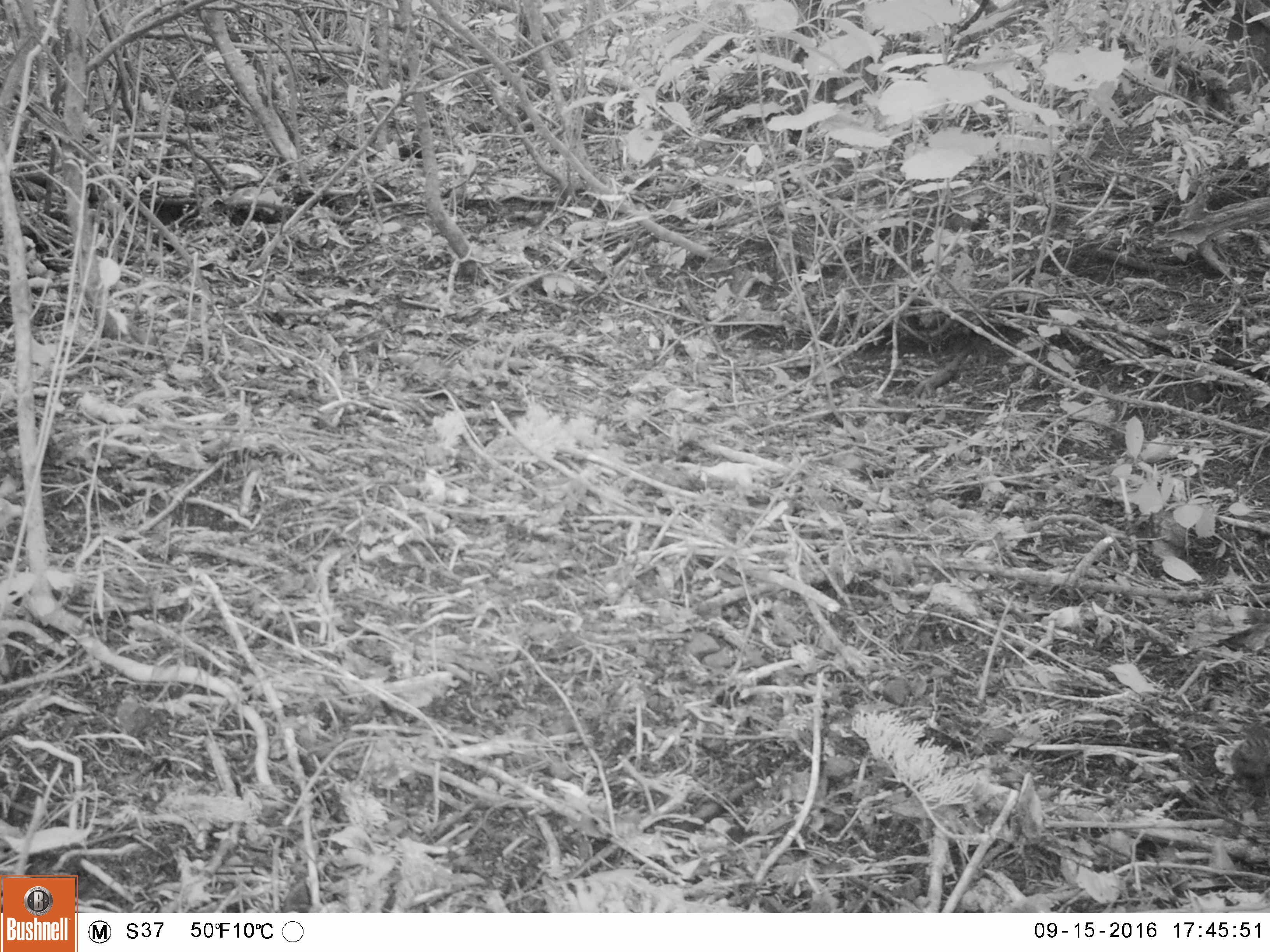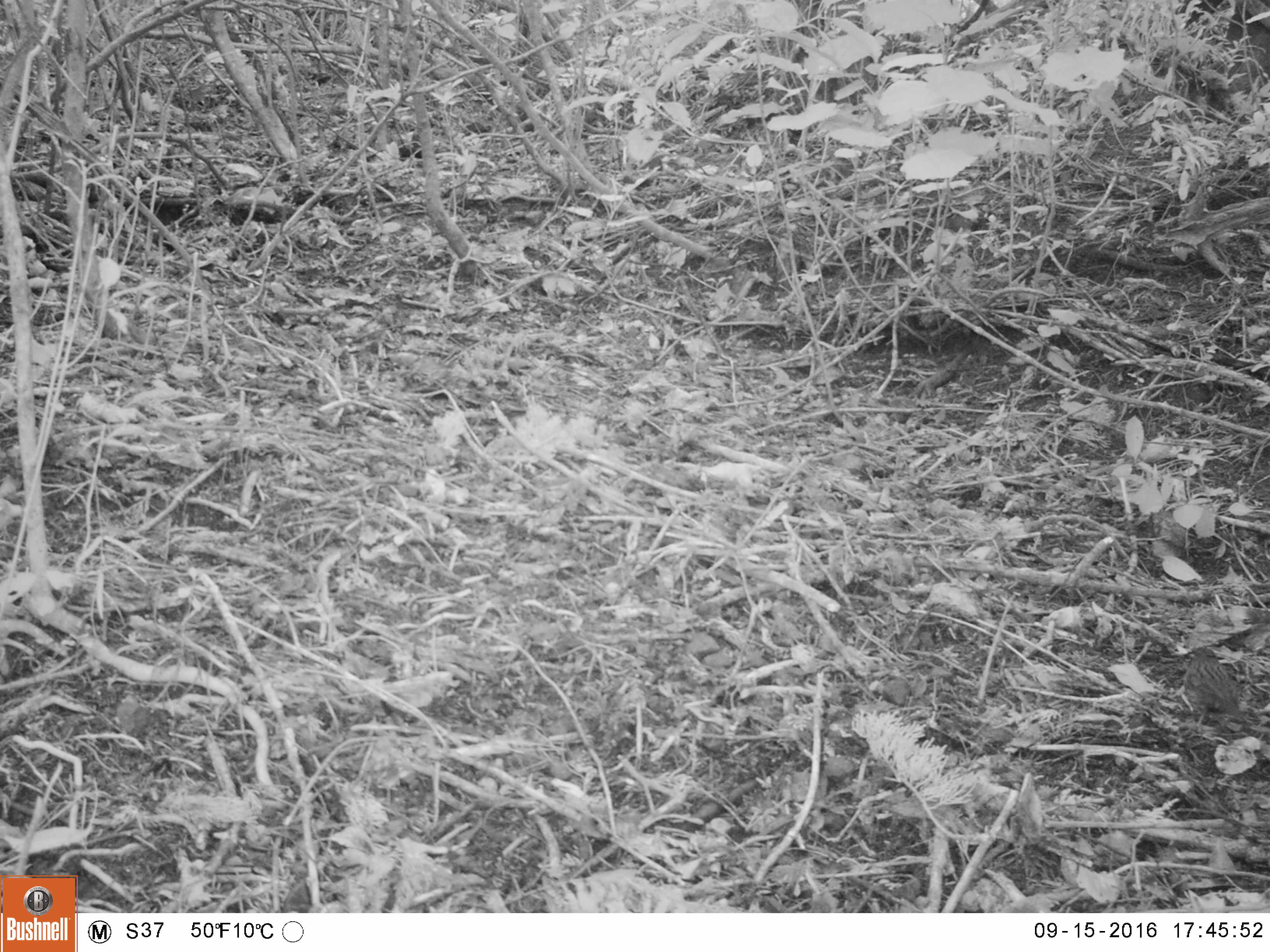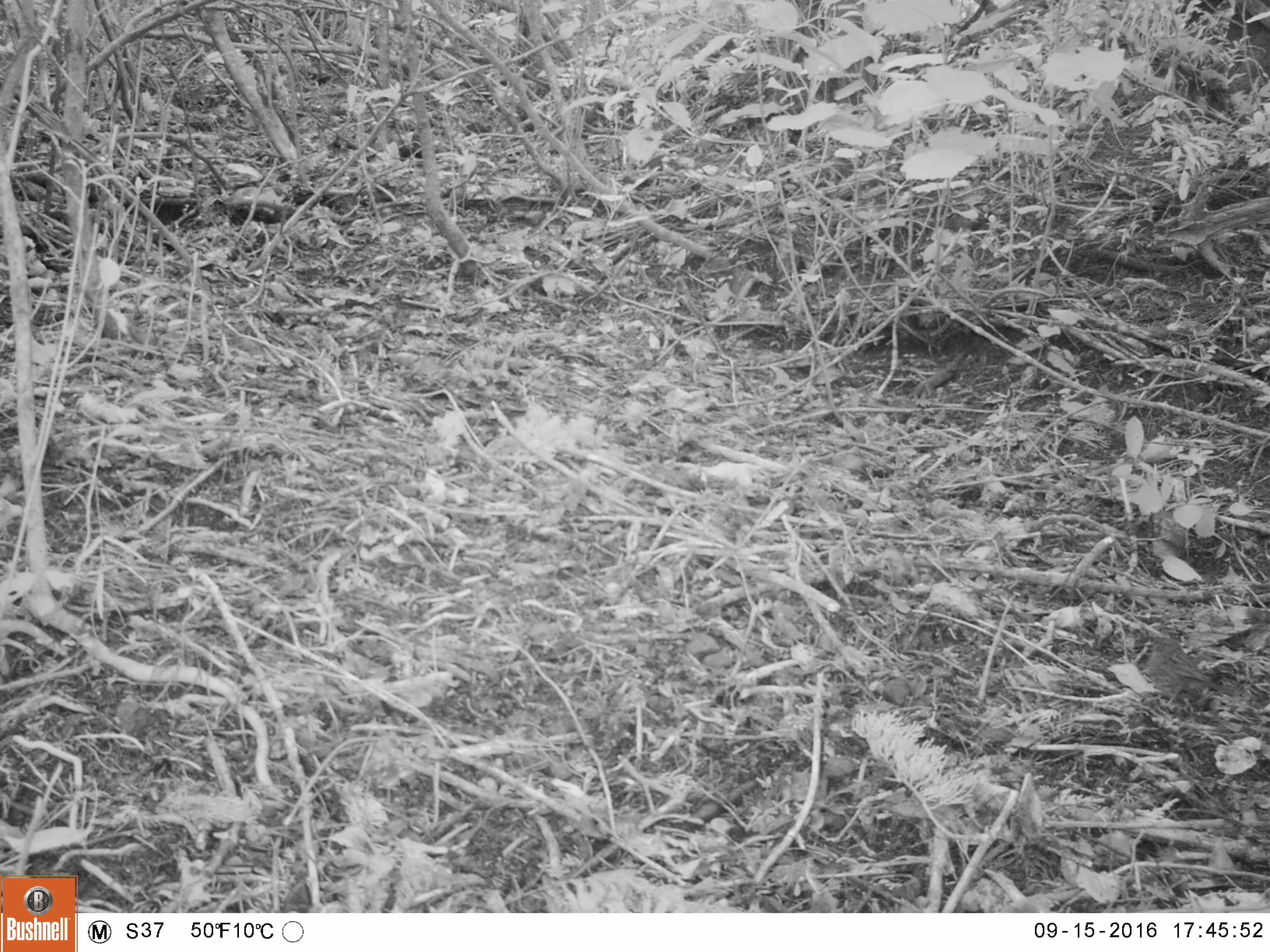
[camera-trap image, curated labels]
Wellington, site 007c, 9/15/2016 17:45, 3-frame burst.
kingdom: Animalia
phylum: Chordata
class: Aves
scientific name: Aves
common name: bird